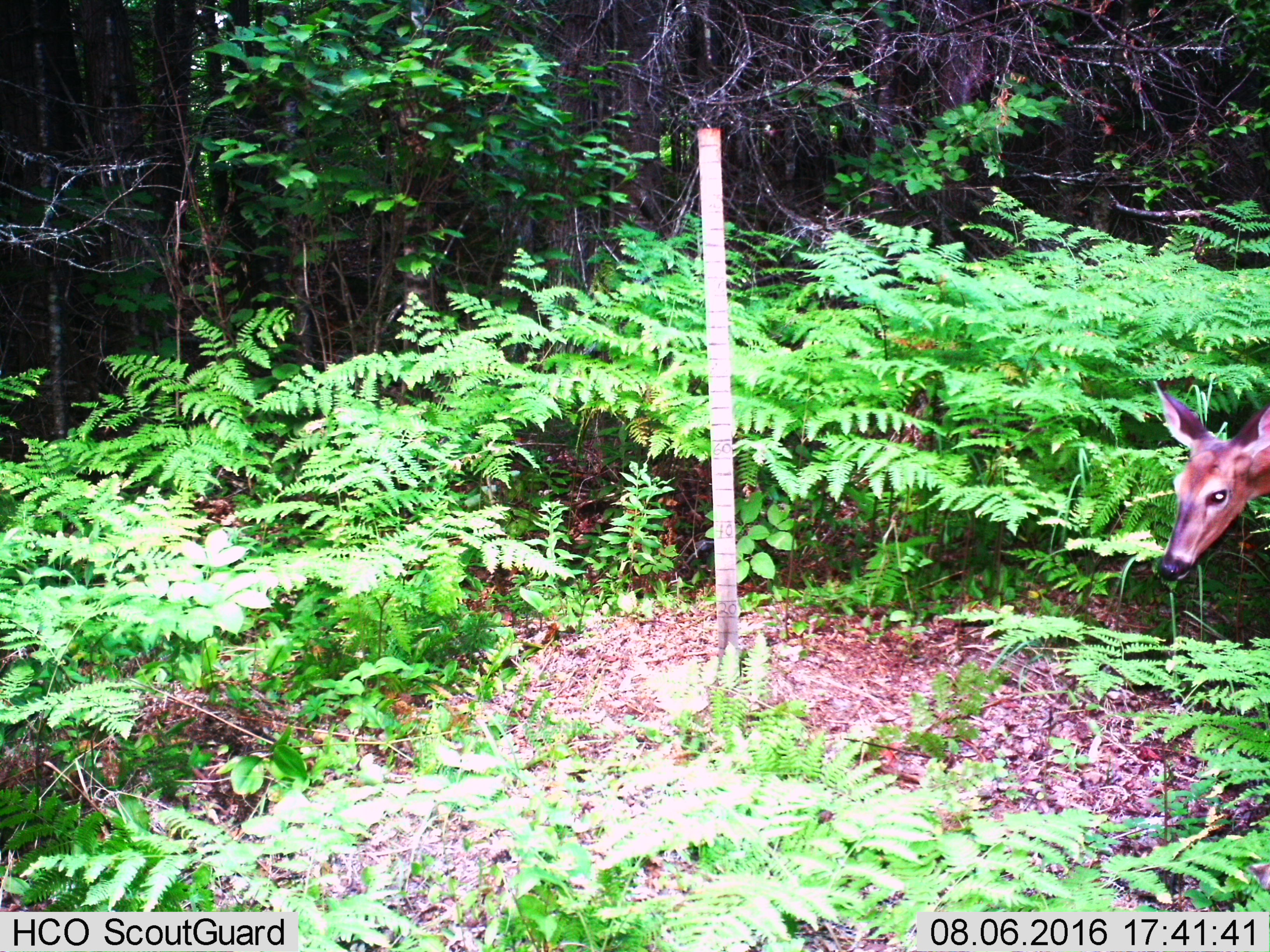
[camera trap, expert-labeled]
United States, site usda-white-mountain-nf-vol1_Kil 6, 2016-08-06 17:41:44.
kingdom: Animalia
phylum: Chordata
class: Mammalia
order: Artiodactyla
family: Cervidae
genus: Odocoileus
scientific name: Odocoileus virginianus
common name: white-tailed deer